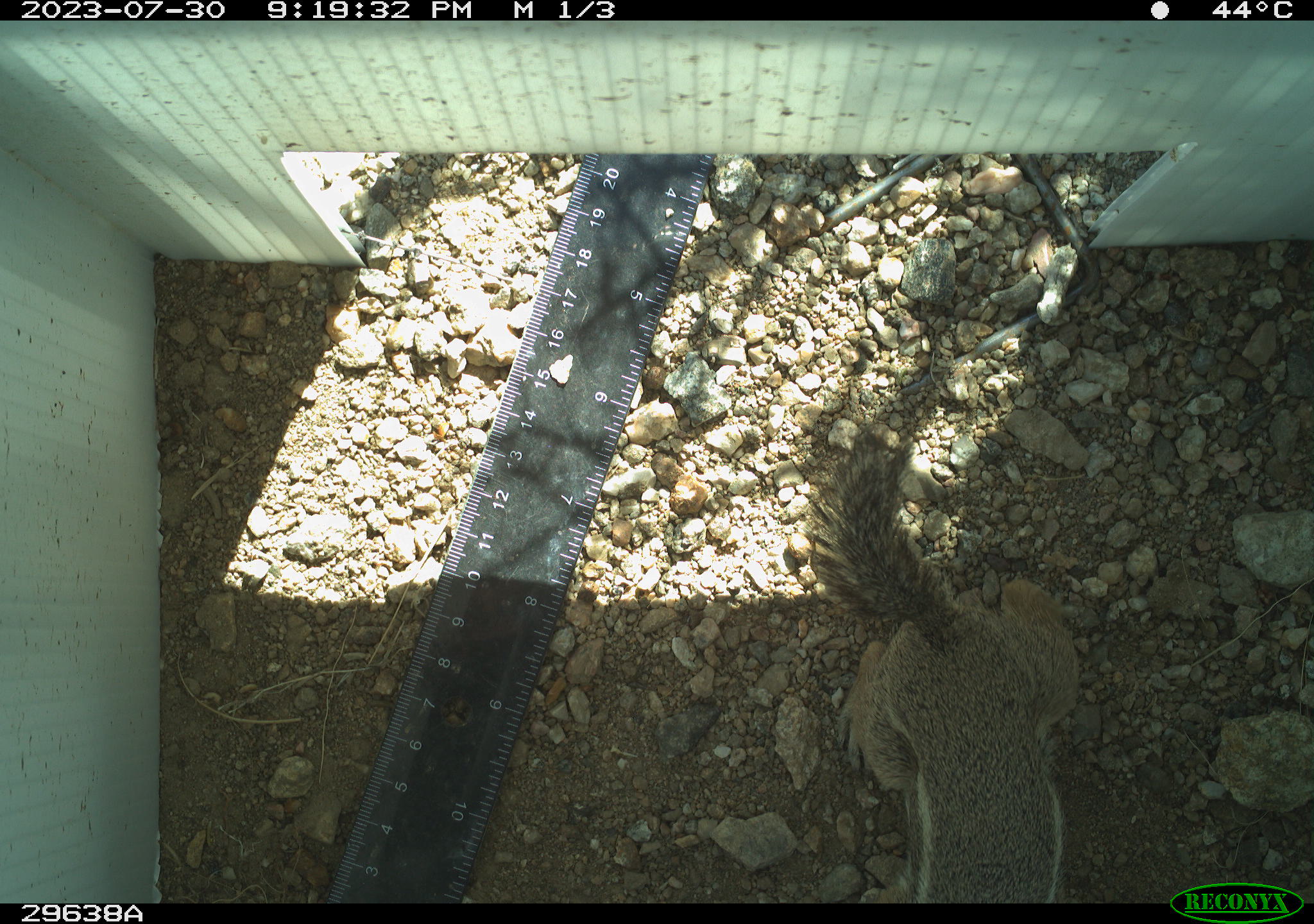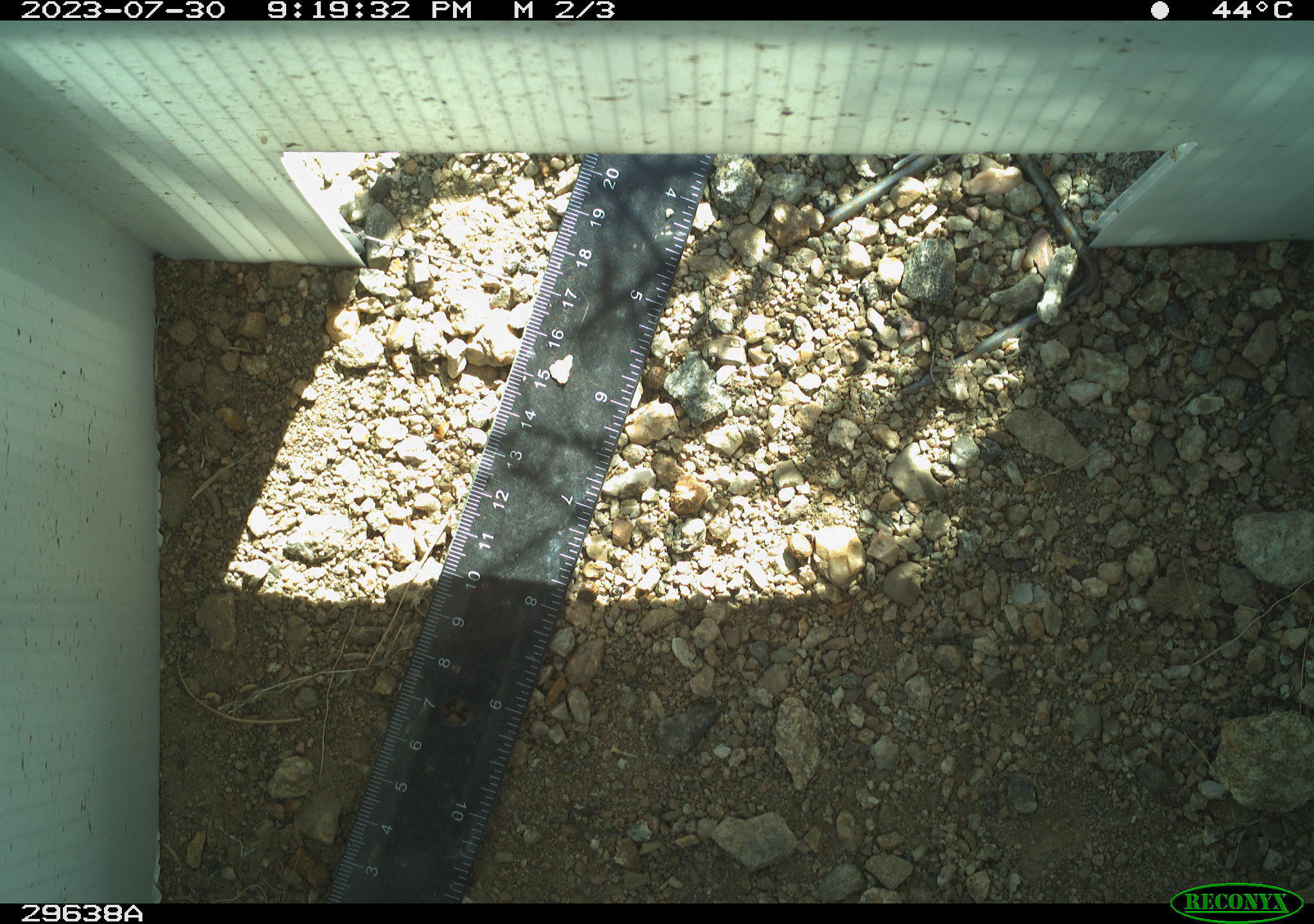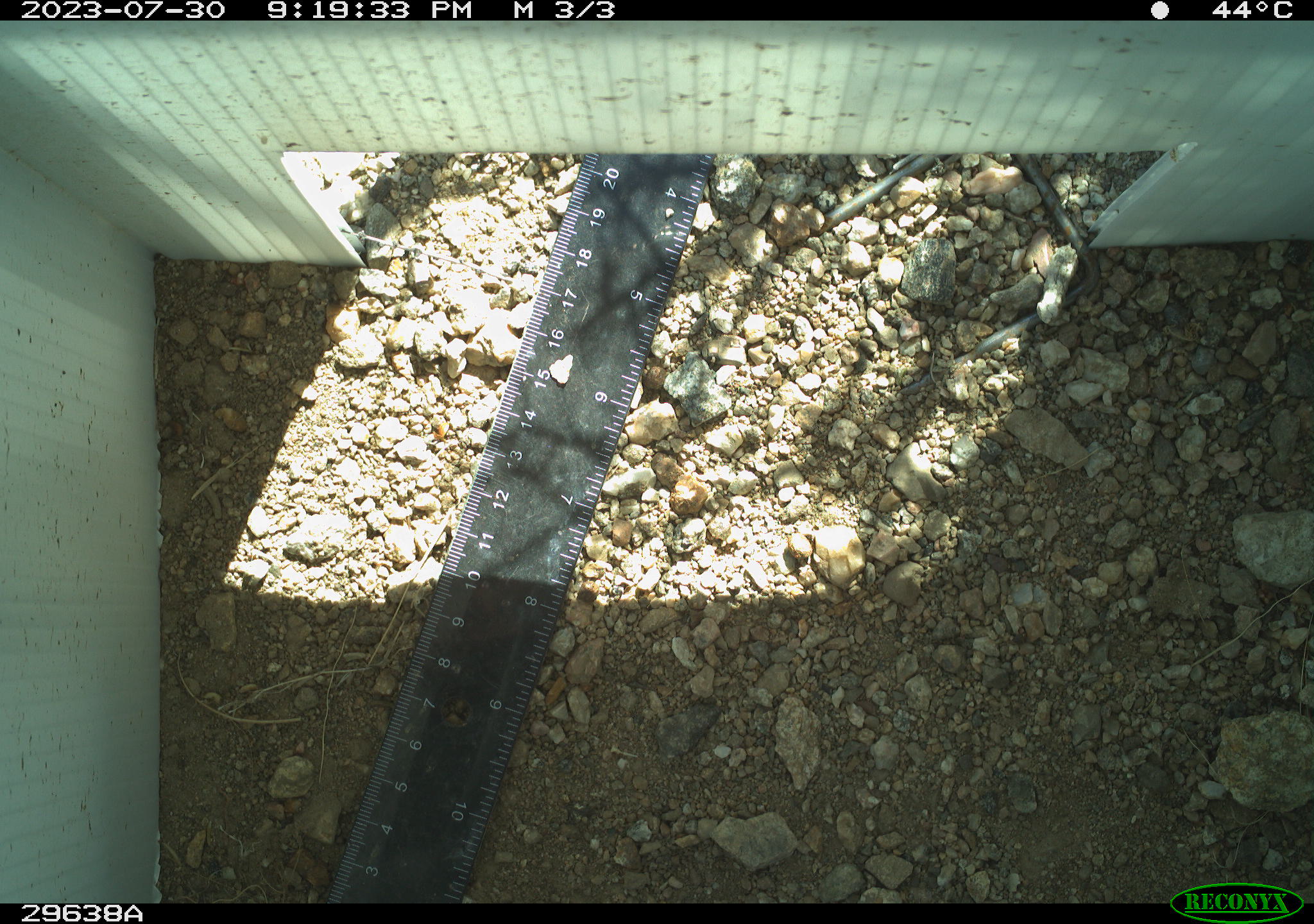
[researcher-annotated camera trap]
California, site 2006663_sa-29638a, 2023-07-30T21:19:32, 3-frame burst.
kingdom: Animalia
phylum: Chordata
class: Mammalia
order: Rodentia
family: Sciuridae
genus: Ammospermophilus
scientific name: Ammospermophilus leucurus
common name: white-tailed antelope squirrel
White-tailed antelope squirrel (Ammospermophilus leucurus).